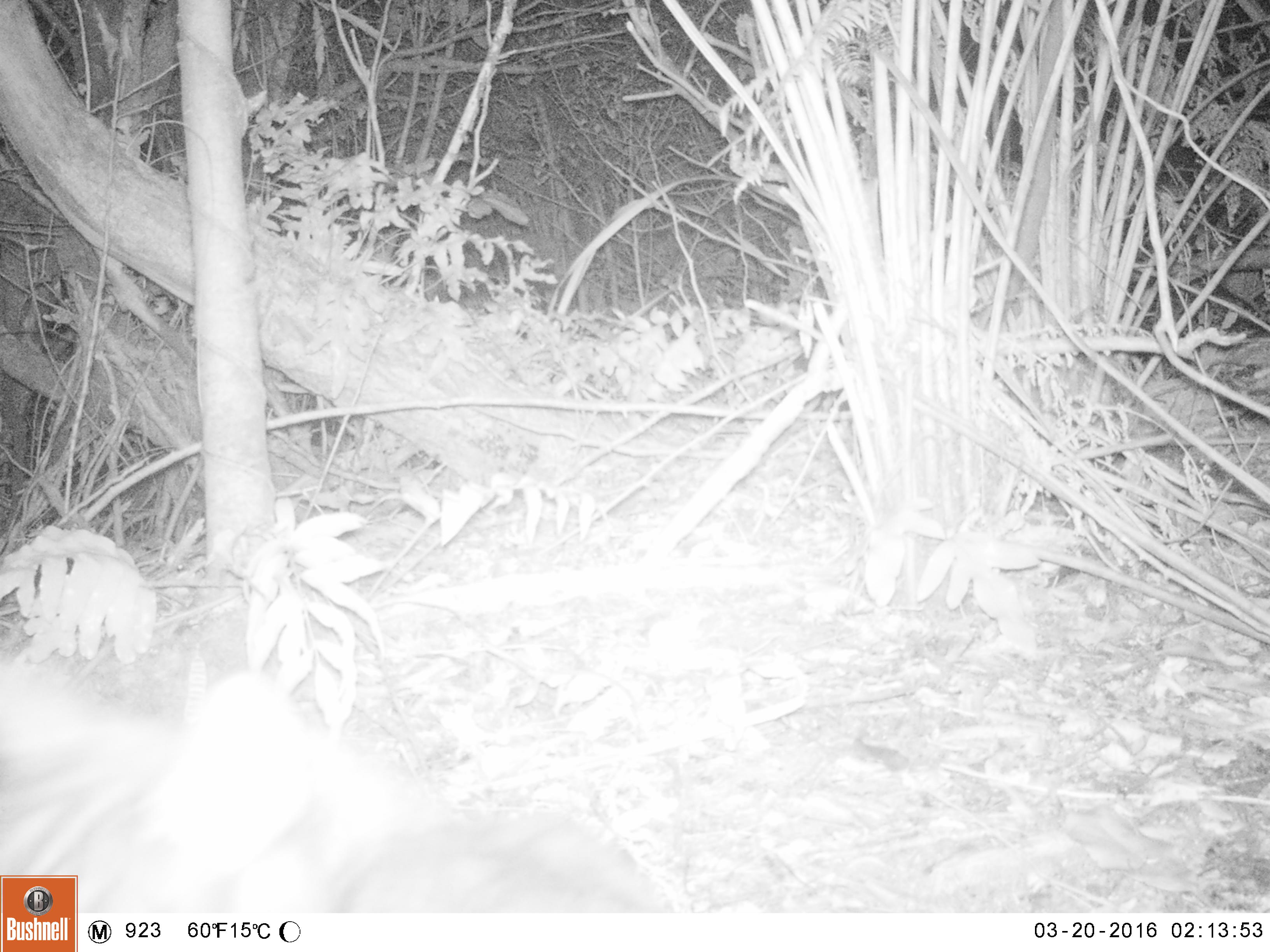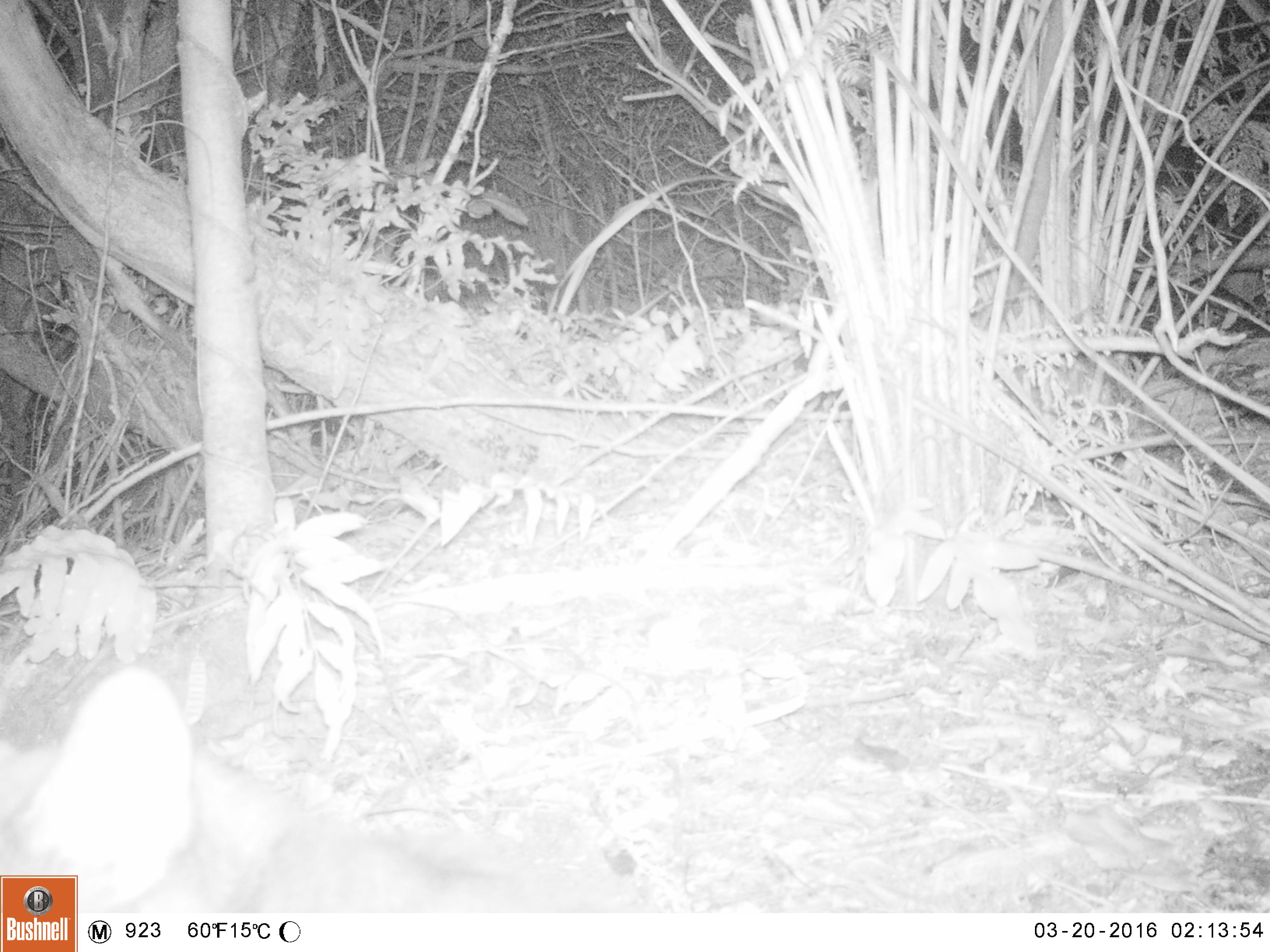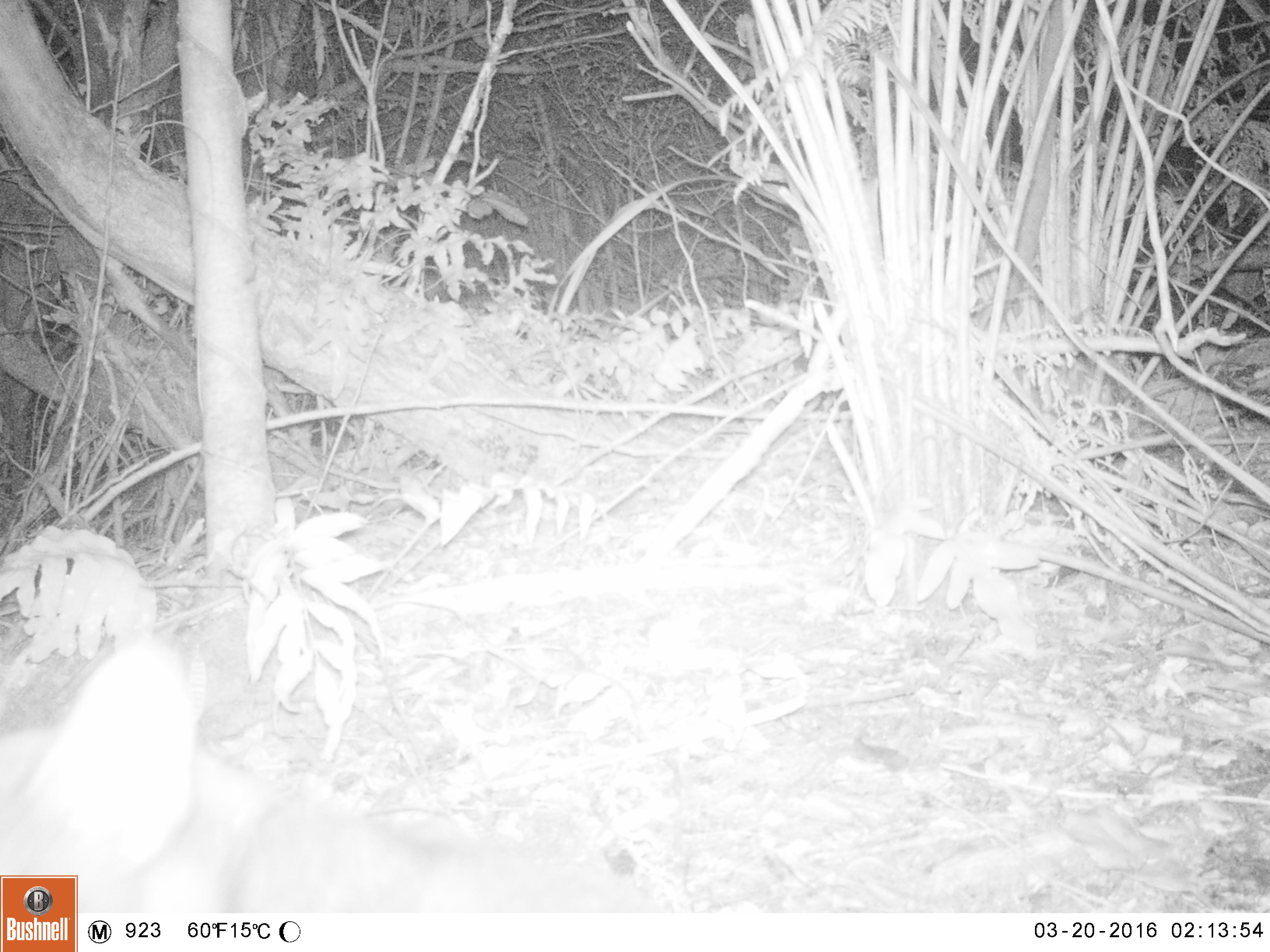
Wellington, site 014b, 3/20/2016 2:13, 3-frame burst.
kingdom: Animalia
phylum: Chordata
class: Mammalia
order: Carnivora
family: Felidae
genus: Felis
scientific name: Felis catus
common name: cat